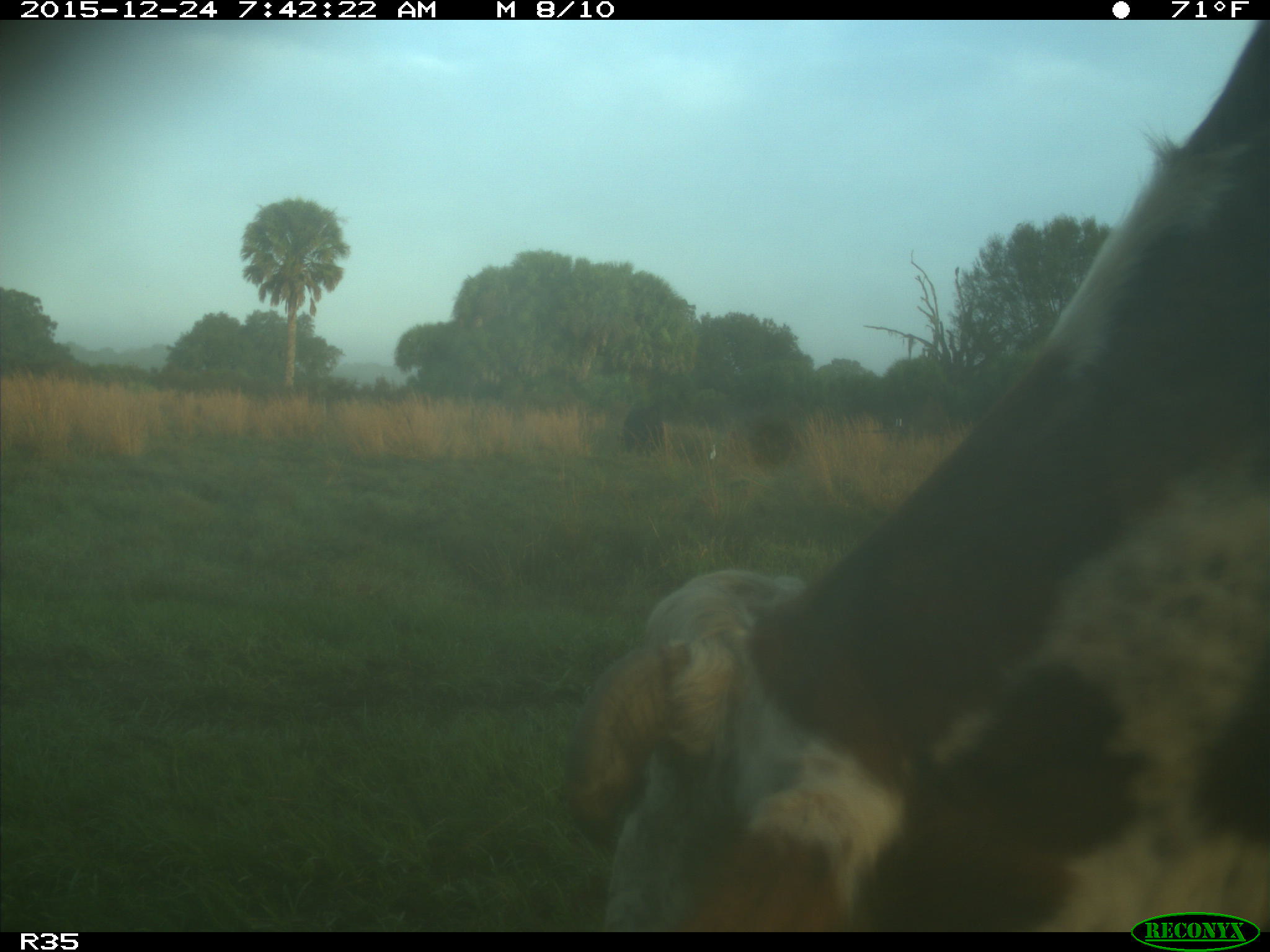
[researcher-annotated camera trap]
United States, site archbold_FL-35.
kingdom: Animalia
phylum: Chordata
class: Mammalia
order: Artiodactyla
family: Bovidae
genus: Bos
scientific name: Bos taurus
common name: domestic cow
Bos taurus (domestic cow).